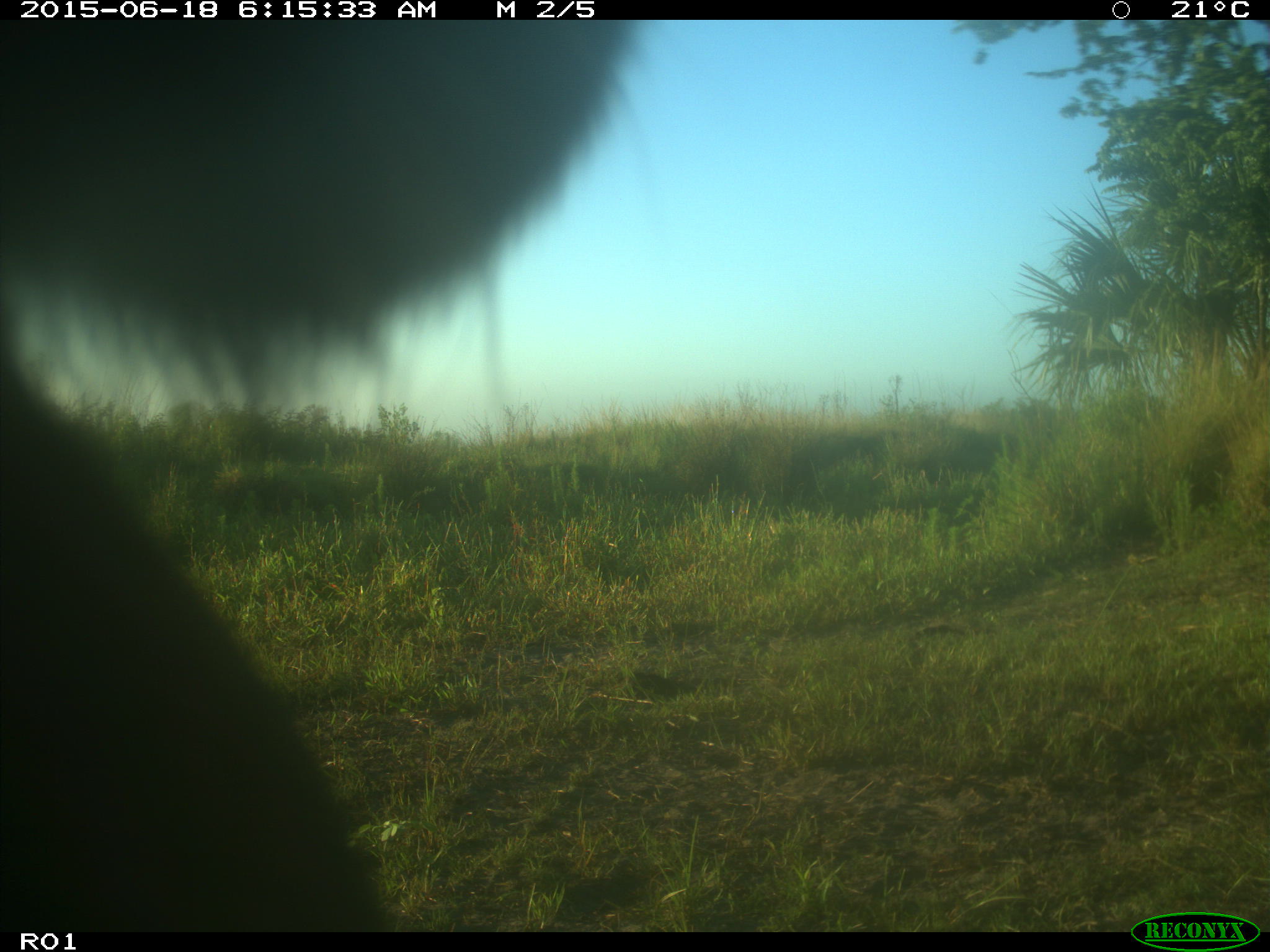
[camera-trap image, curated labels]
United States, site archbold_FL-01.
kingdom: Animalia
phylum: Chordata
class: Mammalia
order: Artiodactyla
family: Bovidae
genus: Bos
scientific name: Bos taurus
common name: domestic cow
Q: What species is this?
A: Bos taurus (domestic cow).